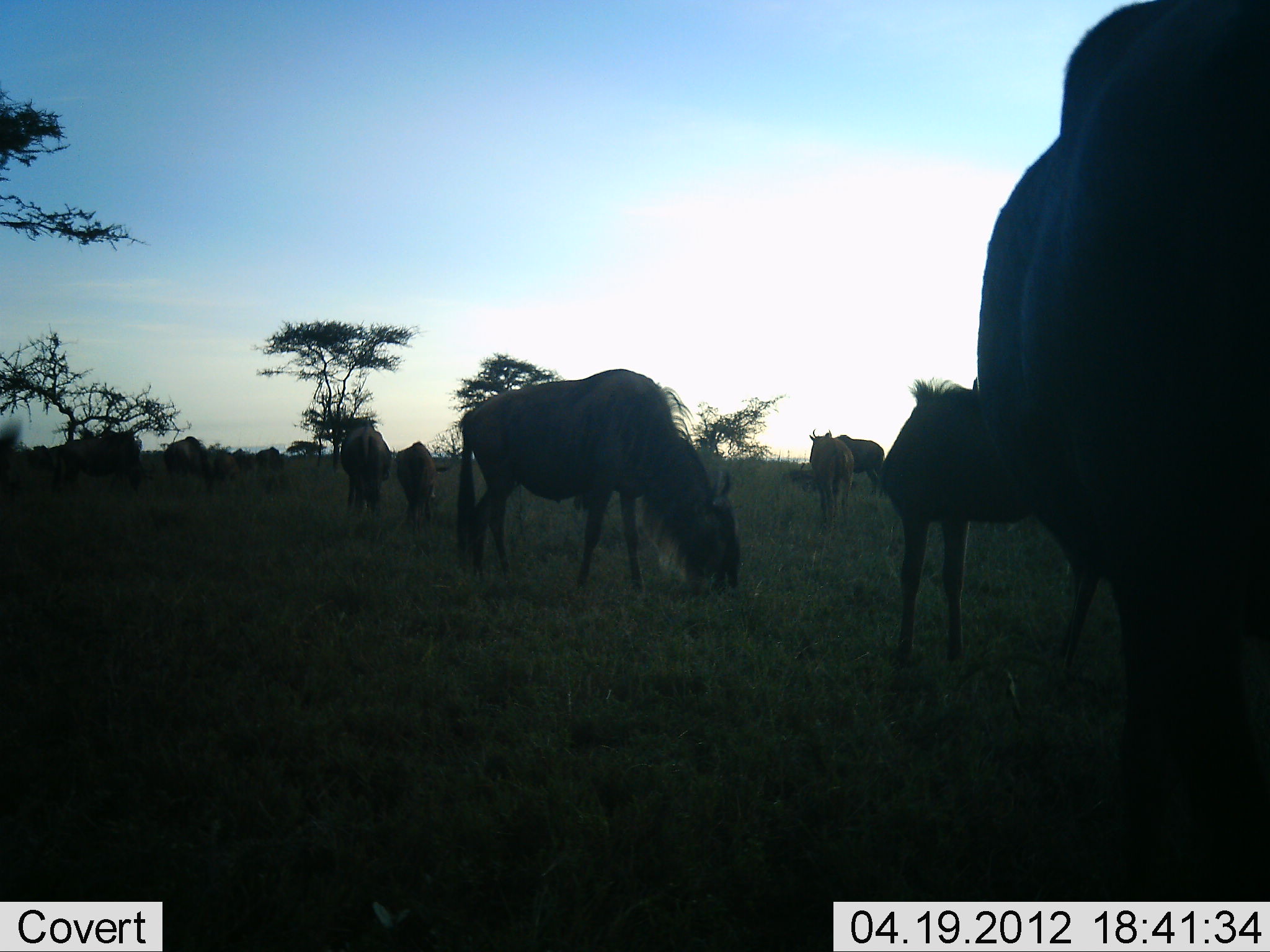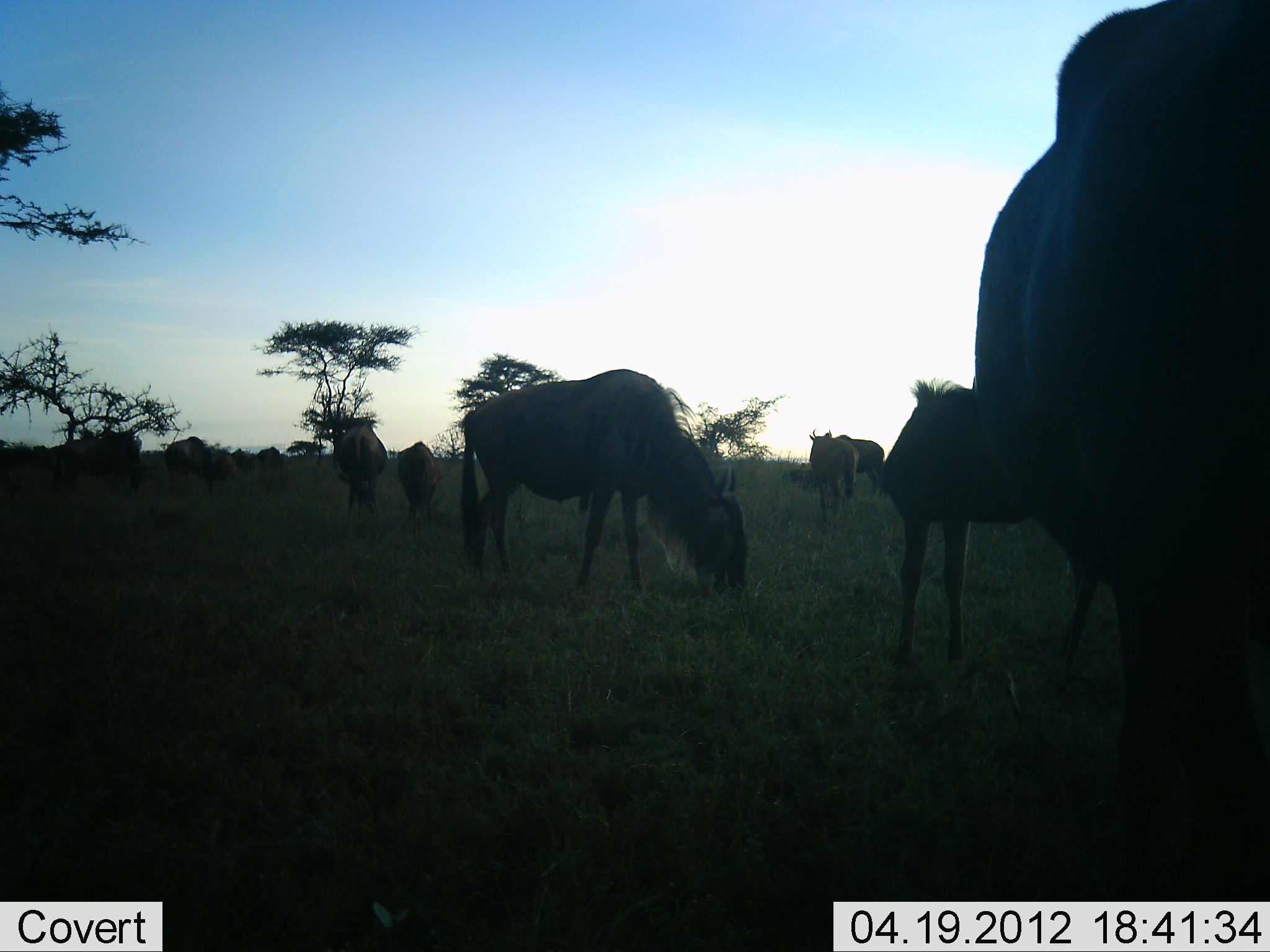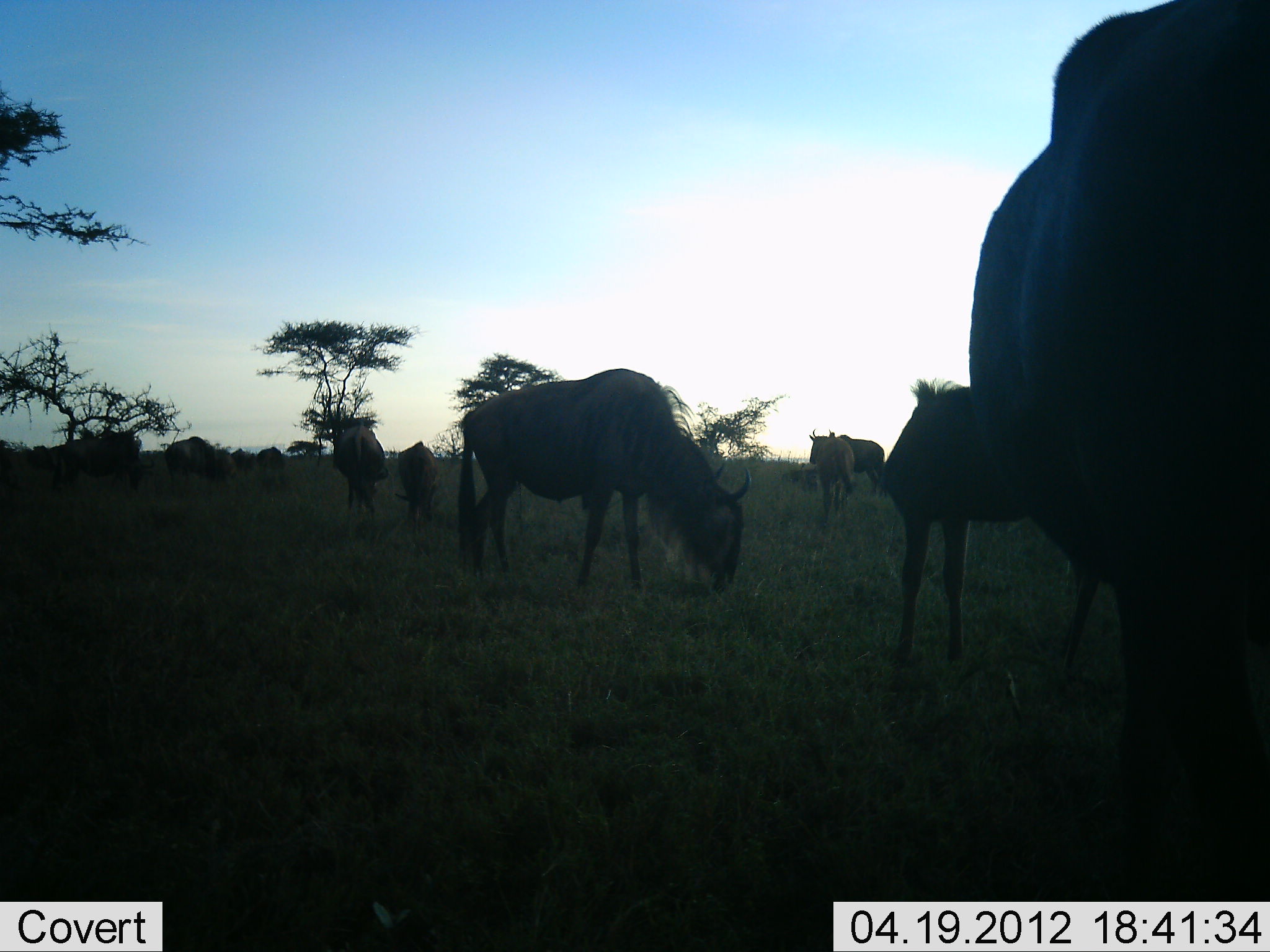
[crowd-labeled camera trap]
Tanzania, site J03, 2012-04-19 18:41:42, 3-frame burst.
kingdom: Animalia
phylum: Chordata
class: Mammalia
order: Artiodactyla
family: Bovidae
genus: Connochaetes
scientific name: Connochaetes taurinus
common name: blue wildebeest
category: wildebeest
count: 11-50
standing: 52%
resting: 0%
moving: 16%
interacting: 4%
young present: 32%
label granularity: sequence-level